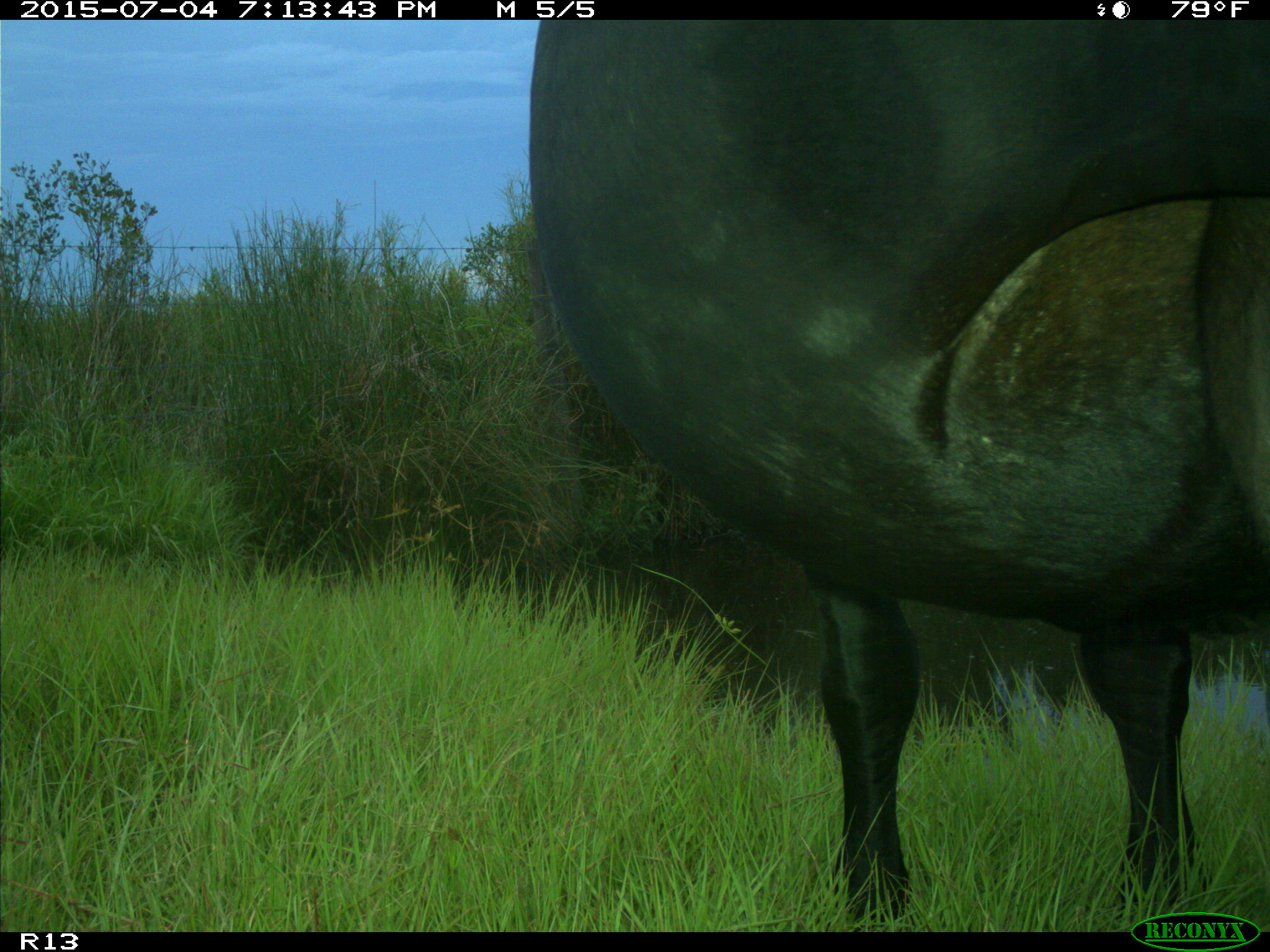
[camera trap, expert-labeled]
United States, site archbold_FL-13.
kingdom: Animalia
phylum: Chordata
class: Mammalia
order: Artiodactyla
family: Bovidae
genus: Bos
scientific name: Bos taurus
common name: domestic cow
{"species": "Bos taurus (domestic cow)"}